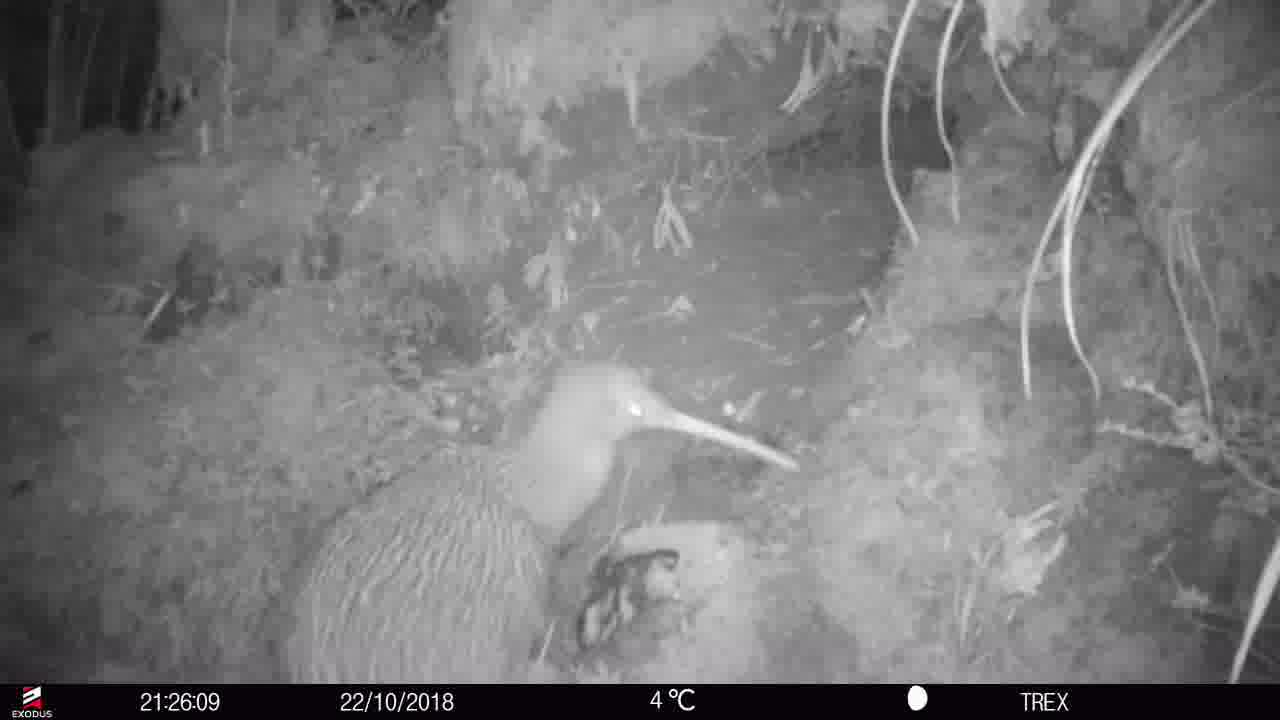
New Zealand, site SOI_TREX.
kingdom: Animalia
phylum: Chordata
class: Aves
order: Apterygiformes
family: Apterygidae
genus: Apteryx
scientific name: Apteryx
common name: kiwi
Kiwi (Apteryx).